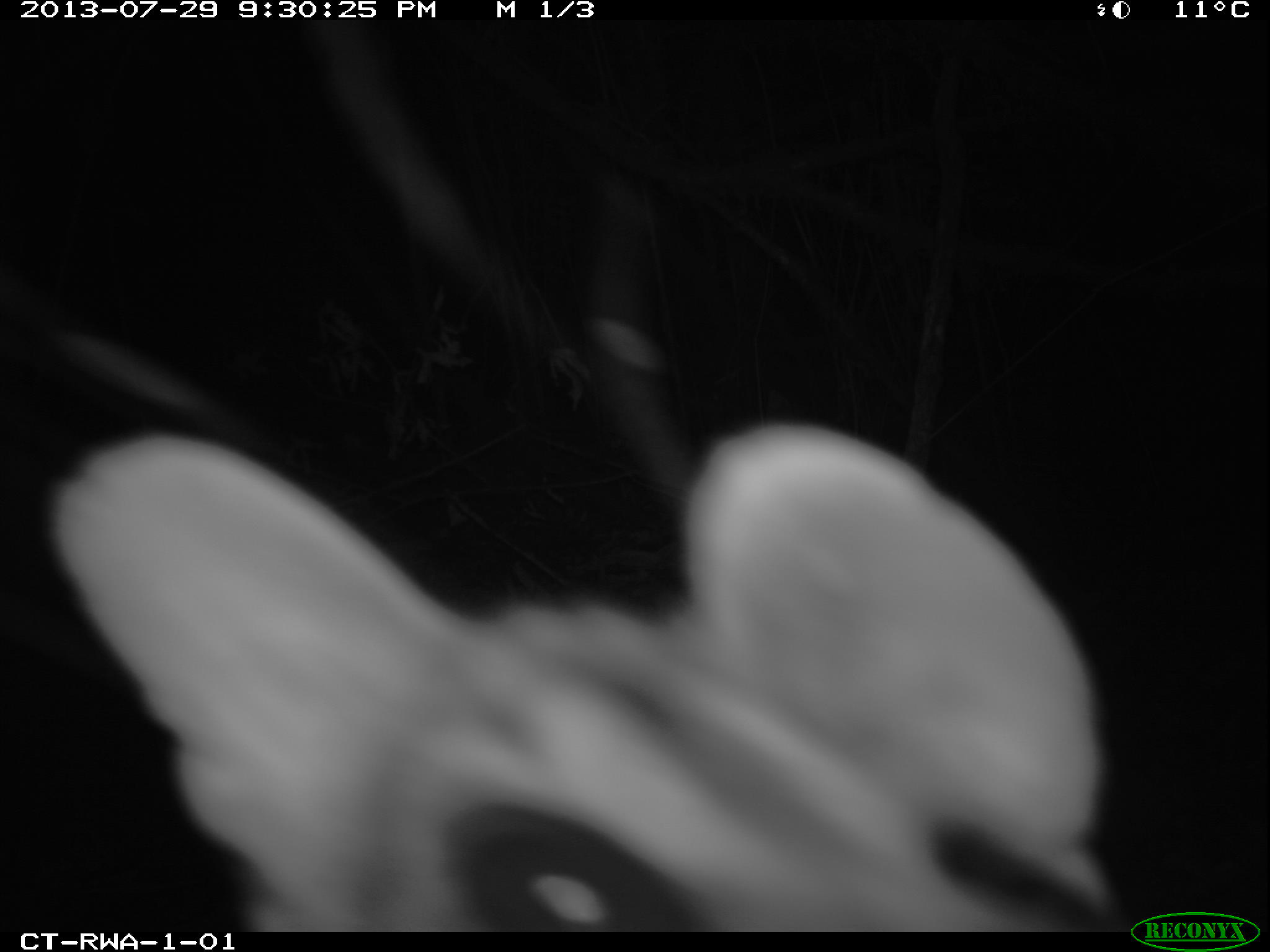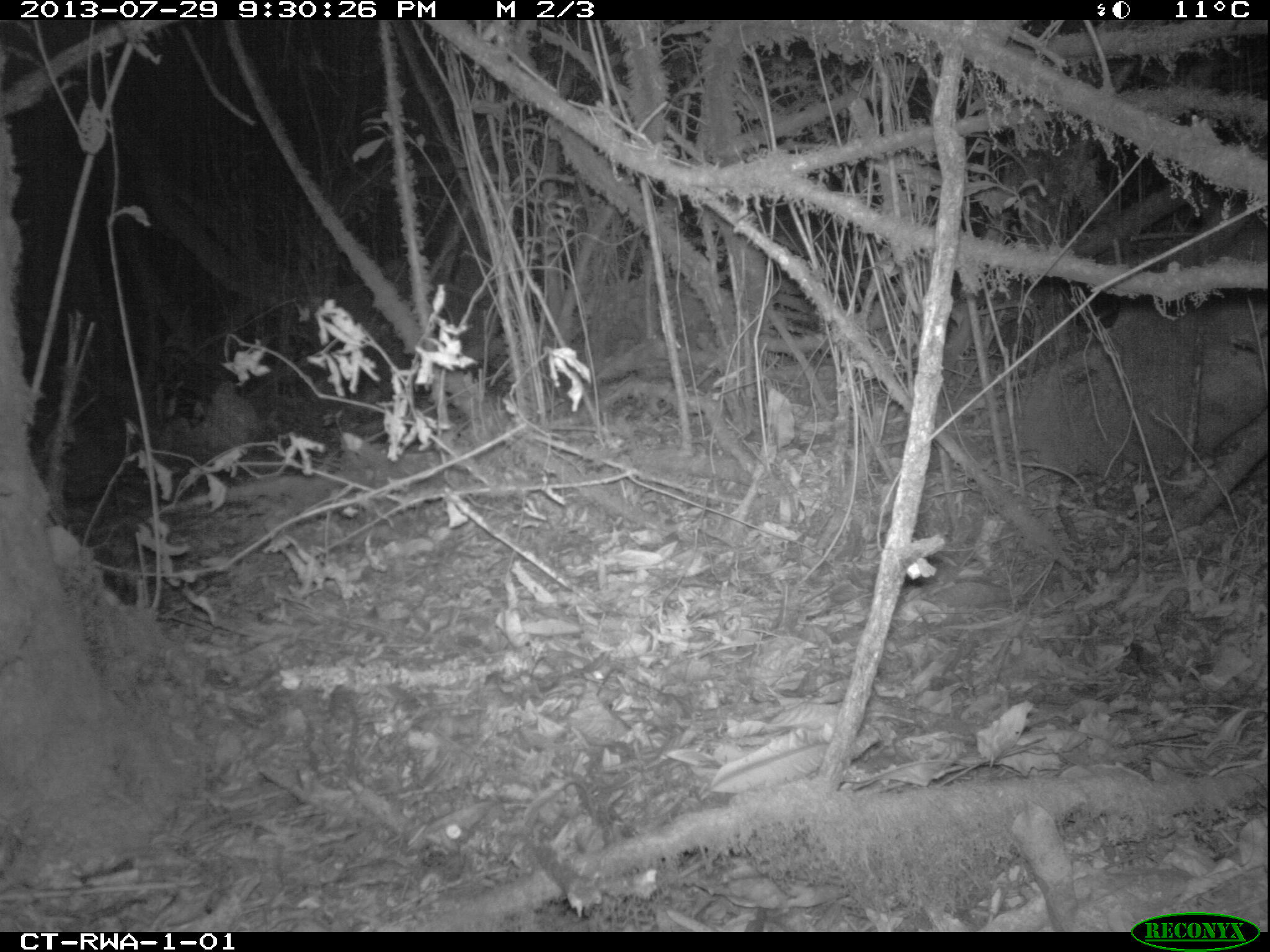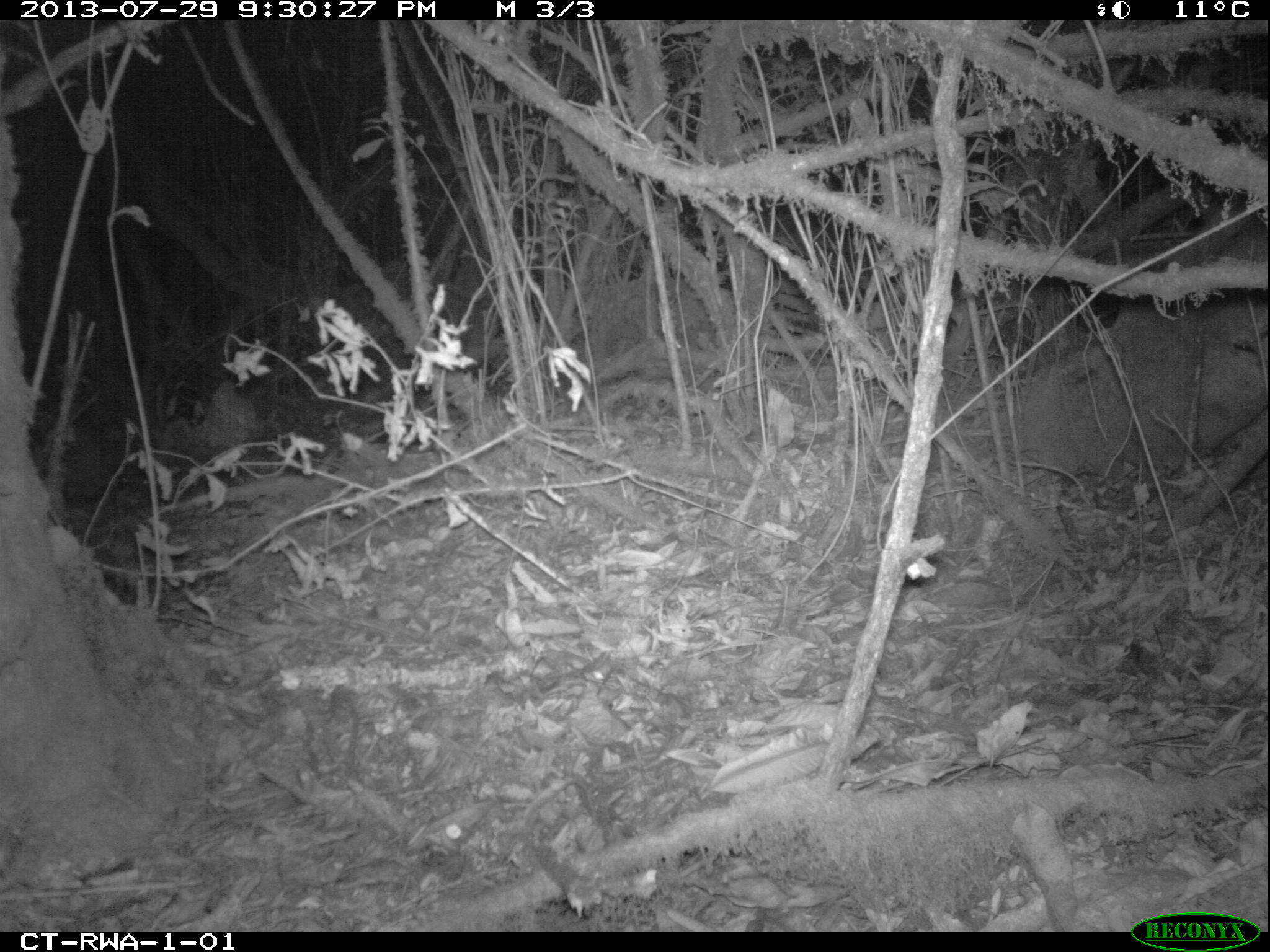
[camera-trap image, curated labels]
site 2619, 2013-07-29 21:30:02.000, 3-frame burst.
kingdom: Animalia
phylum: Chordata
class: Mammalia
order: Carnivora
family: Viverridae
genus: Genetta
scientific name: Genetta tigrina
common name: cape genet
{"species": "Genetta tigrina (cape genet)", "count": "1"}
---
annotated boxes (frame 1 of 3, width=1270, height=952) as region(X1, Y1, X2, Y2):
genetta tigrina: region(43, 416, 1128, 932)